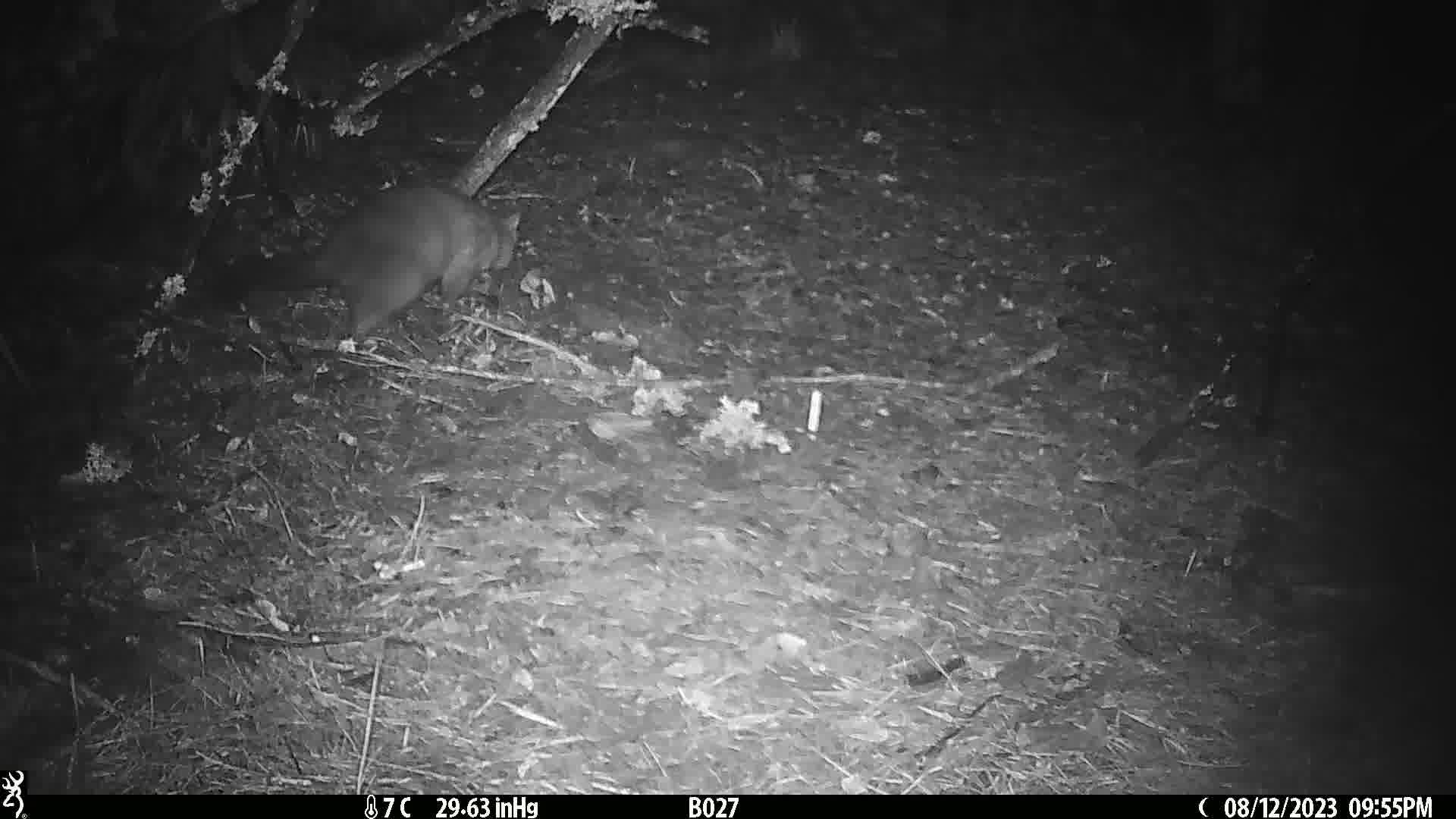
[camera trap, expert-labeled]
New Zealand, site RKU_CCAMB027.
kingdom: Animalia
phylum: Chordata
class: Mammalia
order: Diprotodontia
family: Phalangeridae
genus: Trichosurus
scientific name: Trichosurus vulpecula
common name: common brushtail possum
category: possum